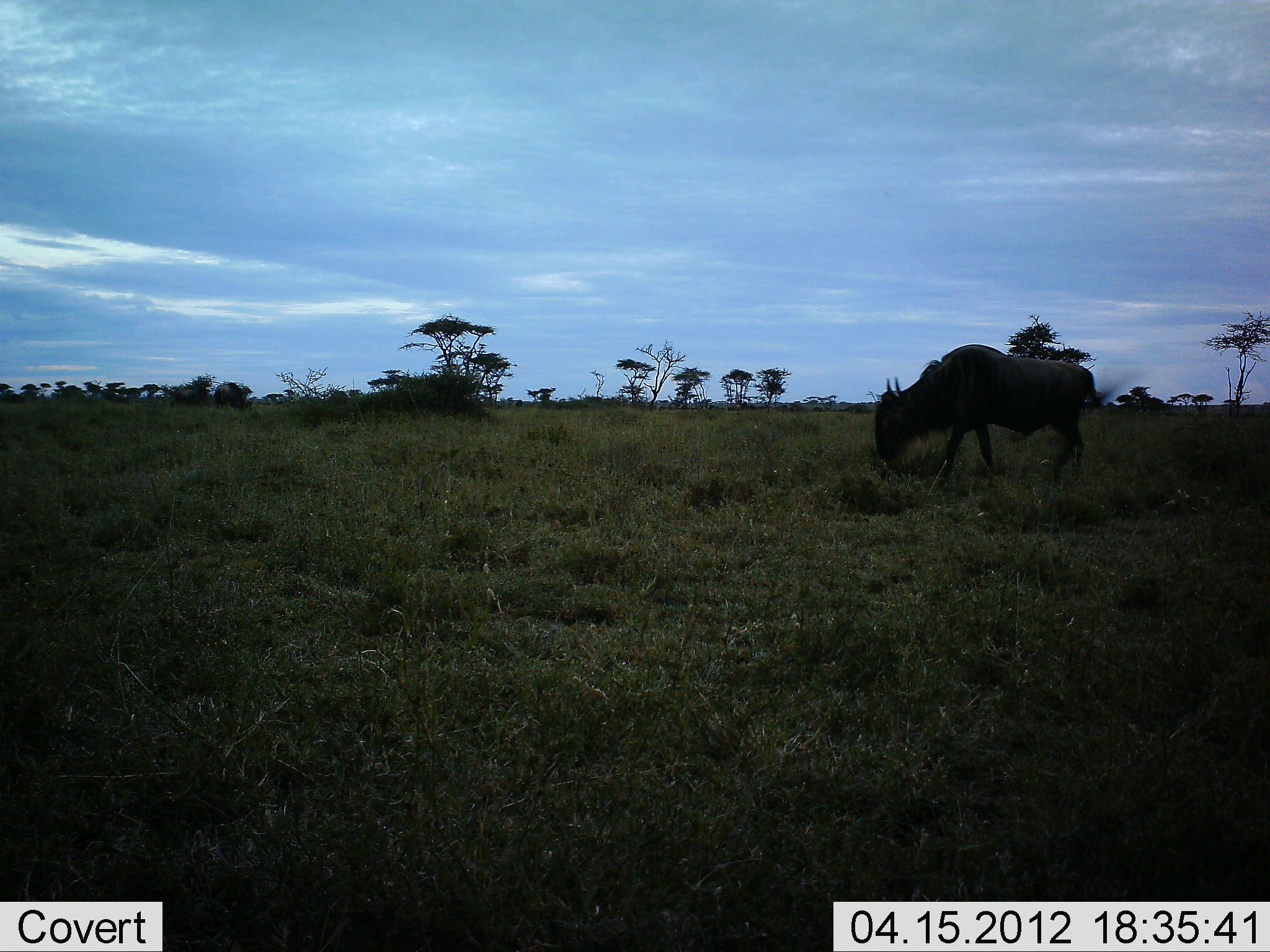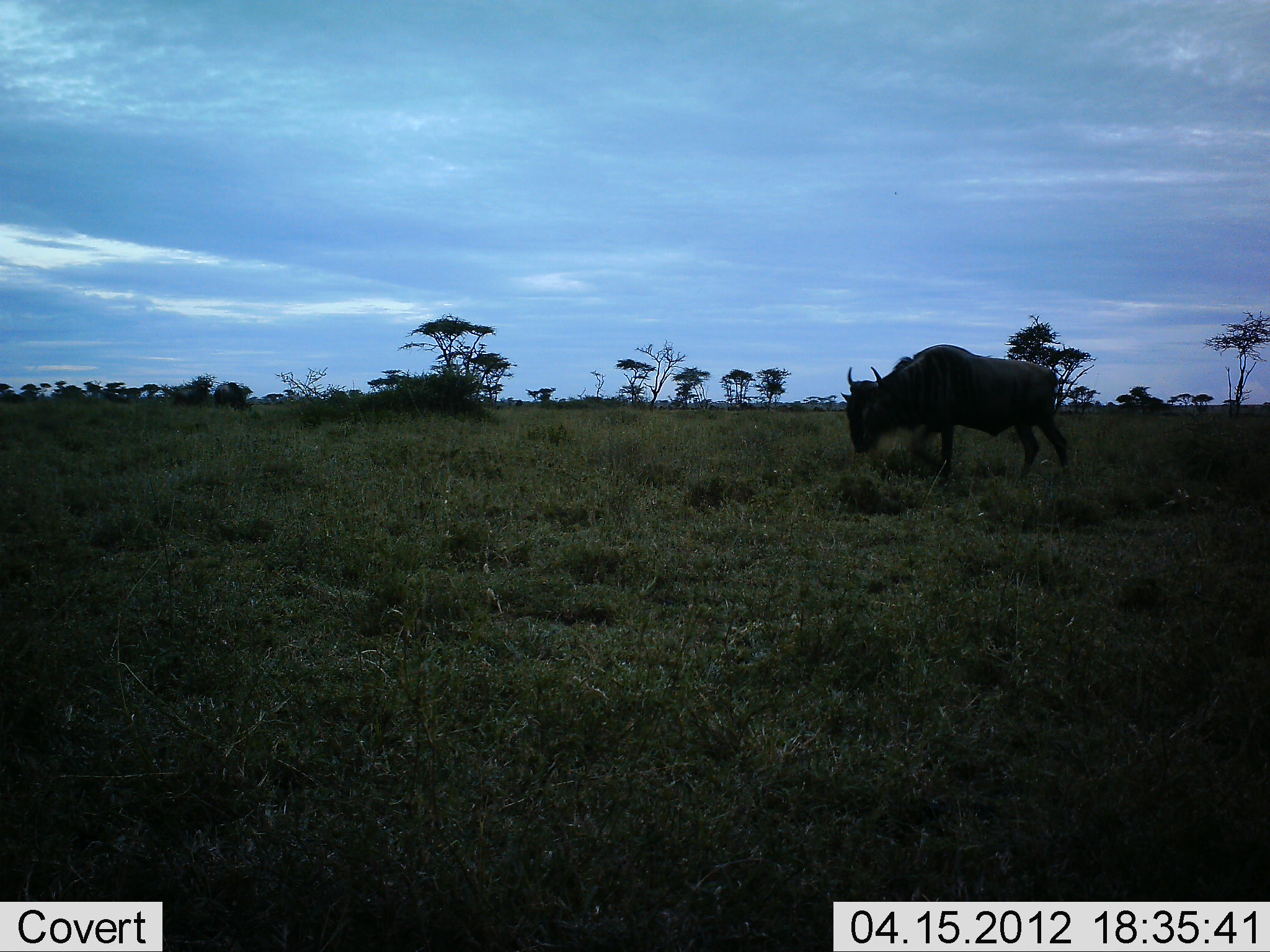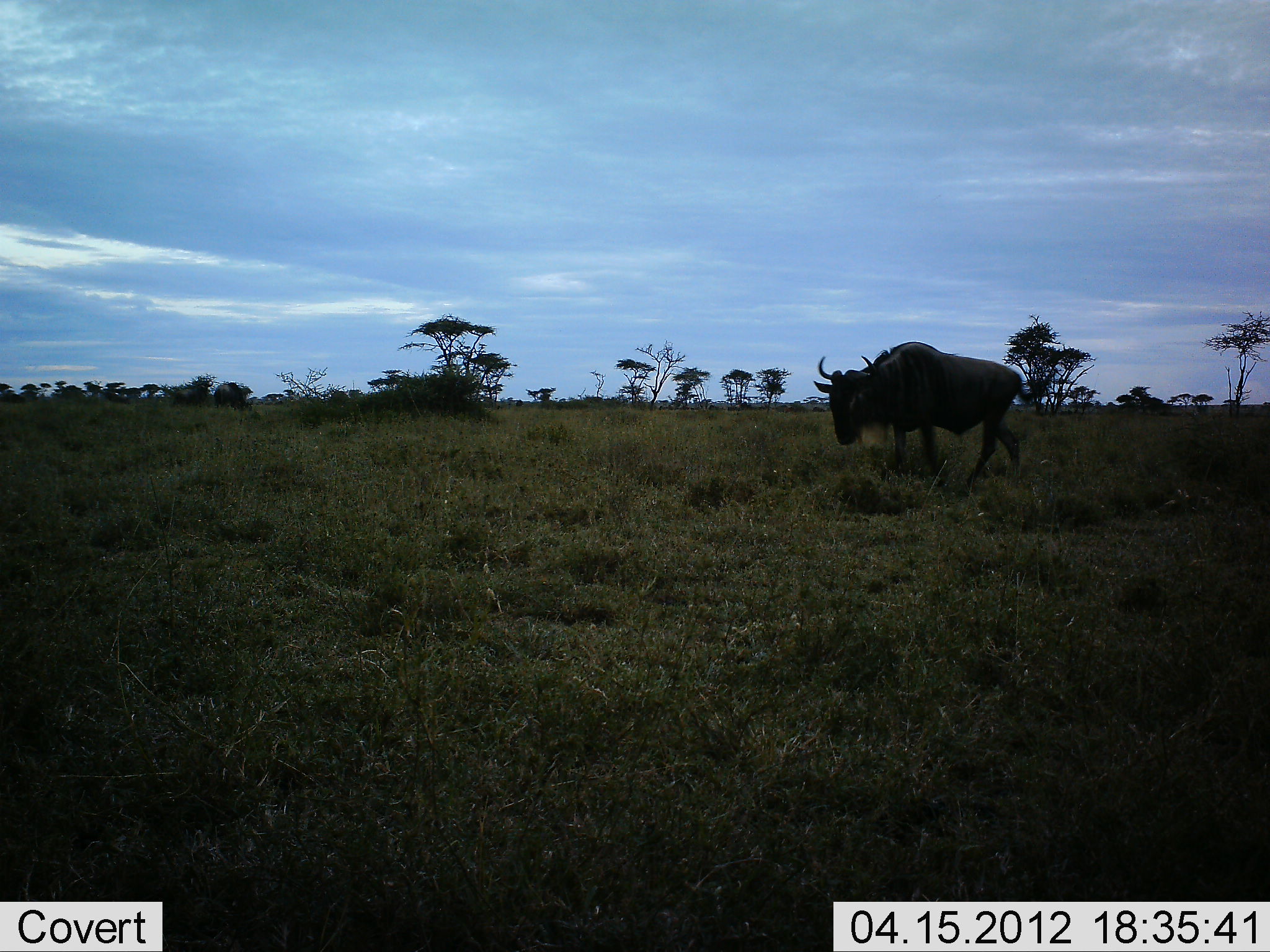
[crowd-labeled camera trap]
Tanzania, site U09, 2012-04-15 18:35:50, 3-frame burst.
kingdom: Animalia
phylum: Chordata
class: Mammalia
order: Artiodactyla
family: Bovidae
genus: Connochaetes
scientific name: Connochaetes taurinus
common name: blue wildebeest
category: wildebeest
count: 1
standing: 8%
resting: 0%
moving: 65%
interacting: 0%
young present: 0%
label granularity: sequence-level